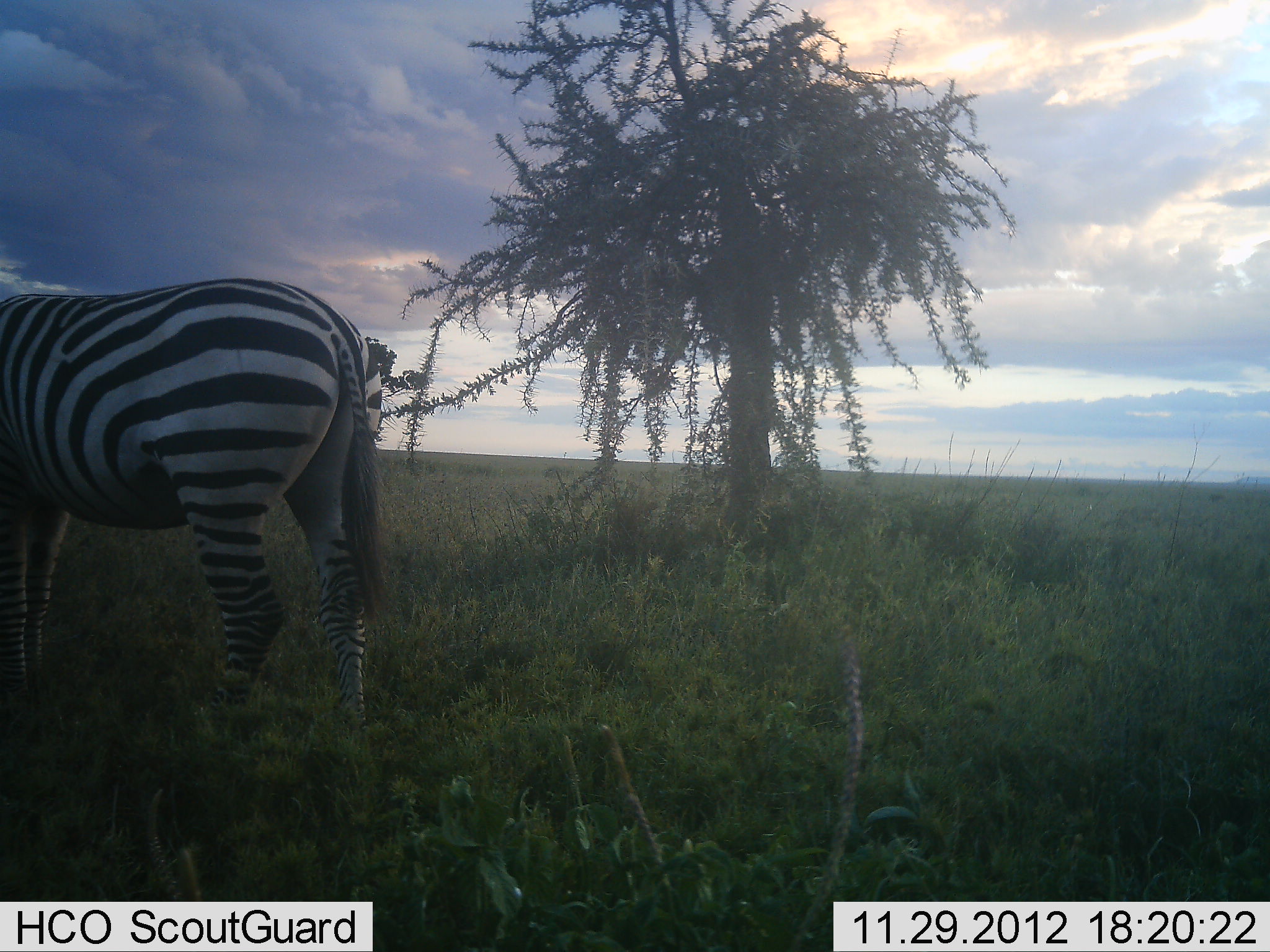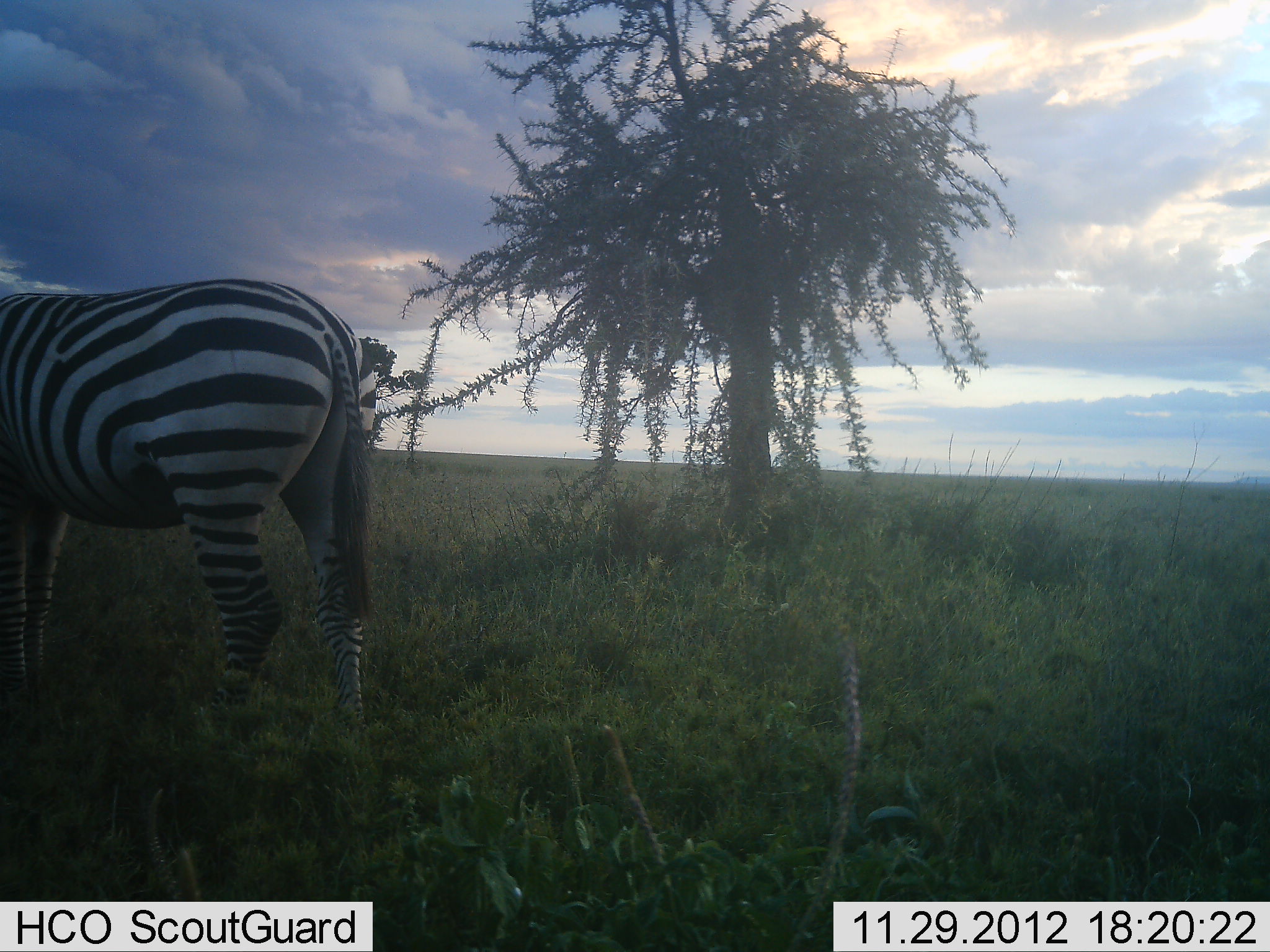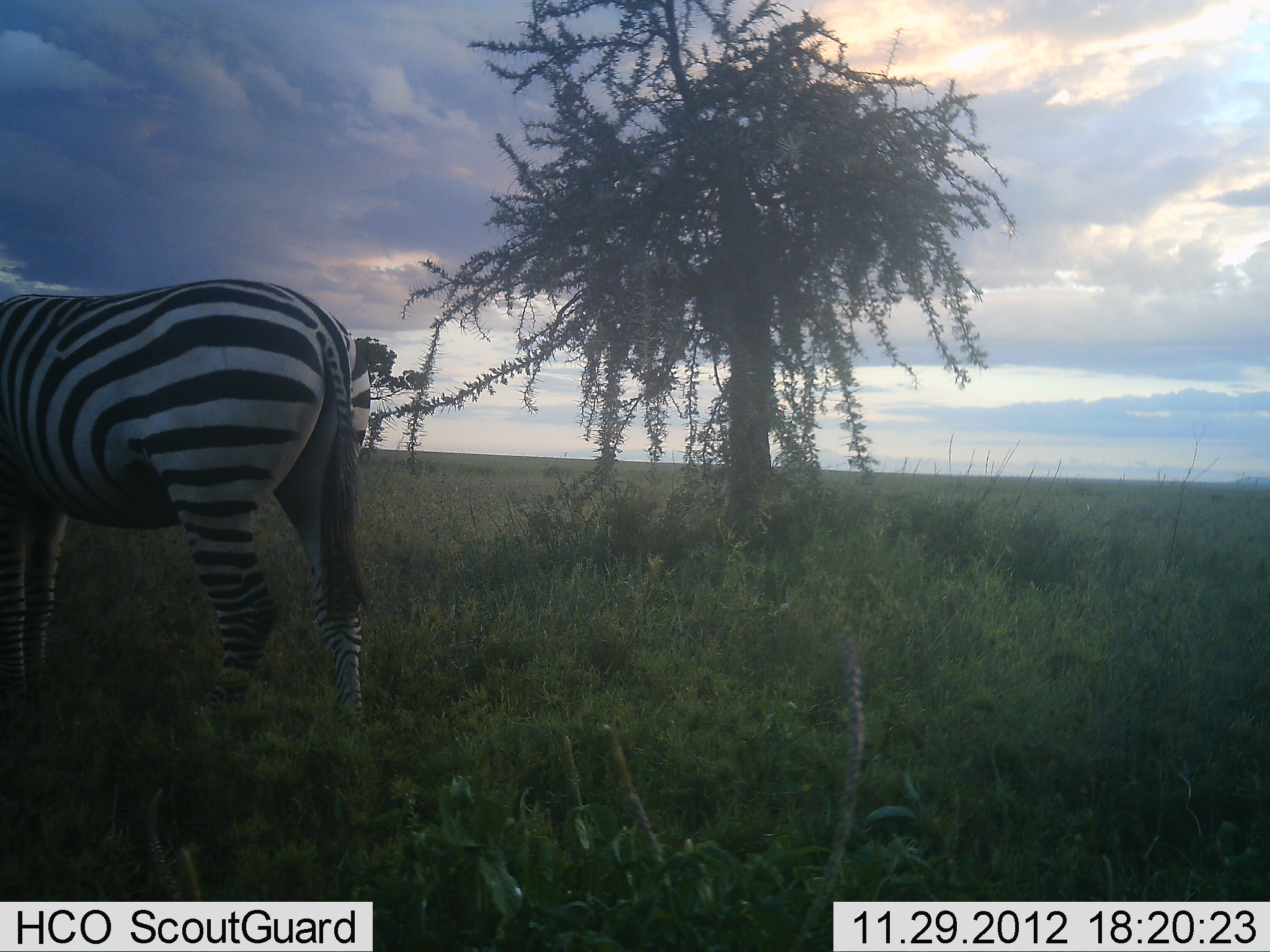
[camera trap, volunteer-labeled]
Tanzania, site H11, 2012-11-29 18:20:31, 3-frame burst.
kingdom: Animalia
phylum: Chordata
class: Mammalia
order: Perissodactyla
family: Equidae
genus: Equus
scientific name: Equus quagga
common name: plains zebra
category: zebra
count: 1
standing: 100%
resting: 0%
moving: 0%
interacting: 0%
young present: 0%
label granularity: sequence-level